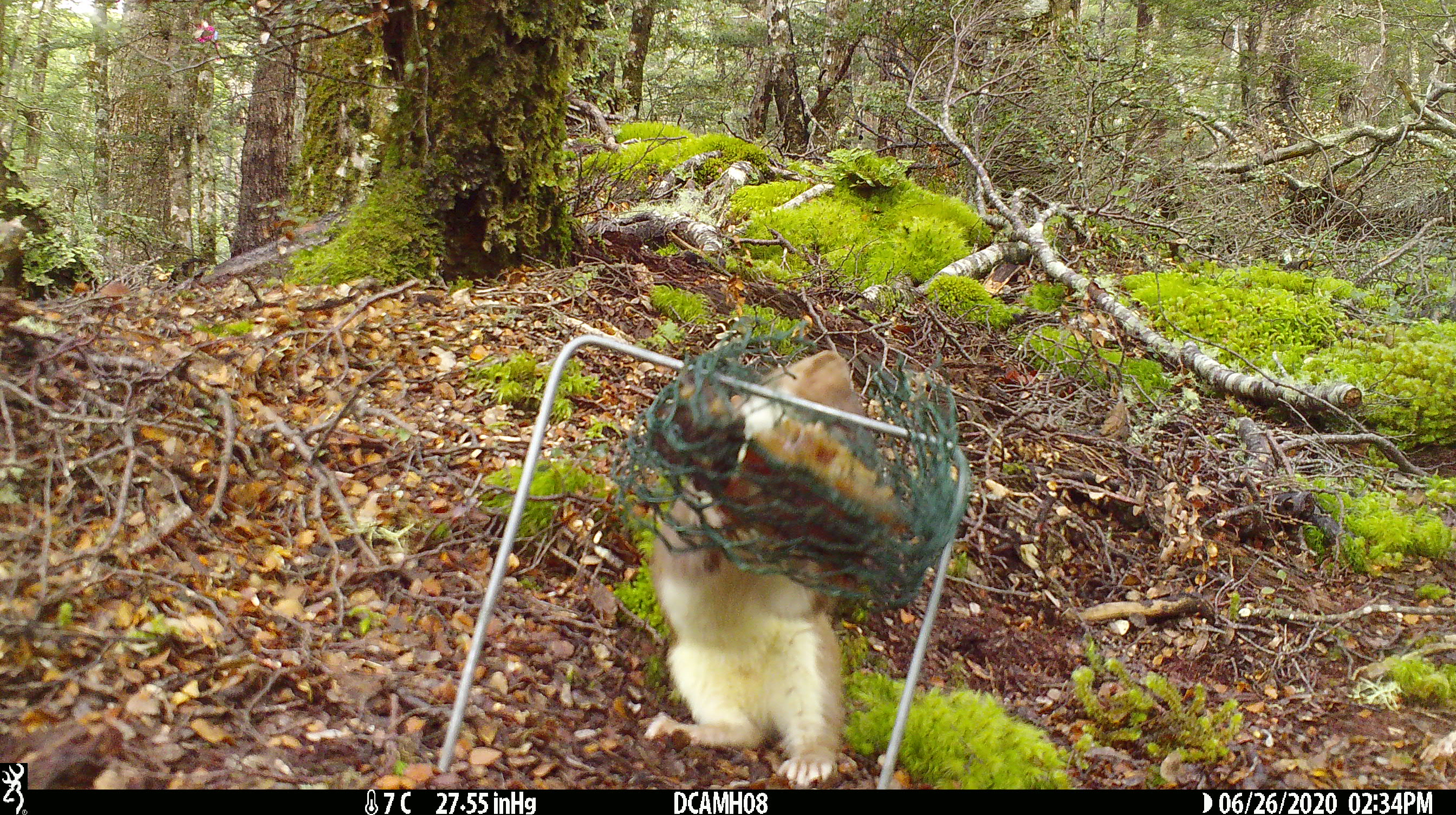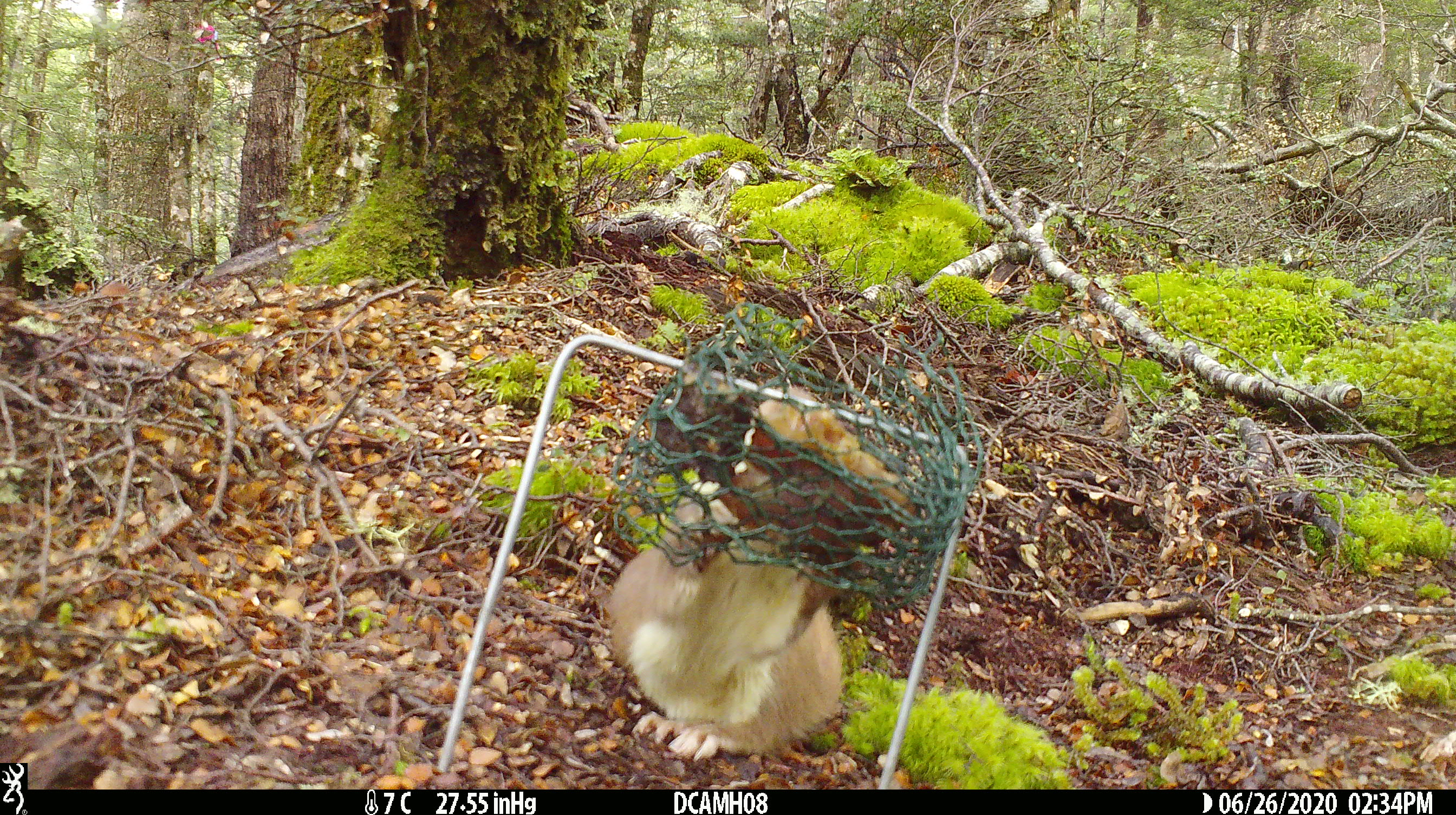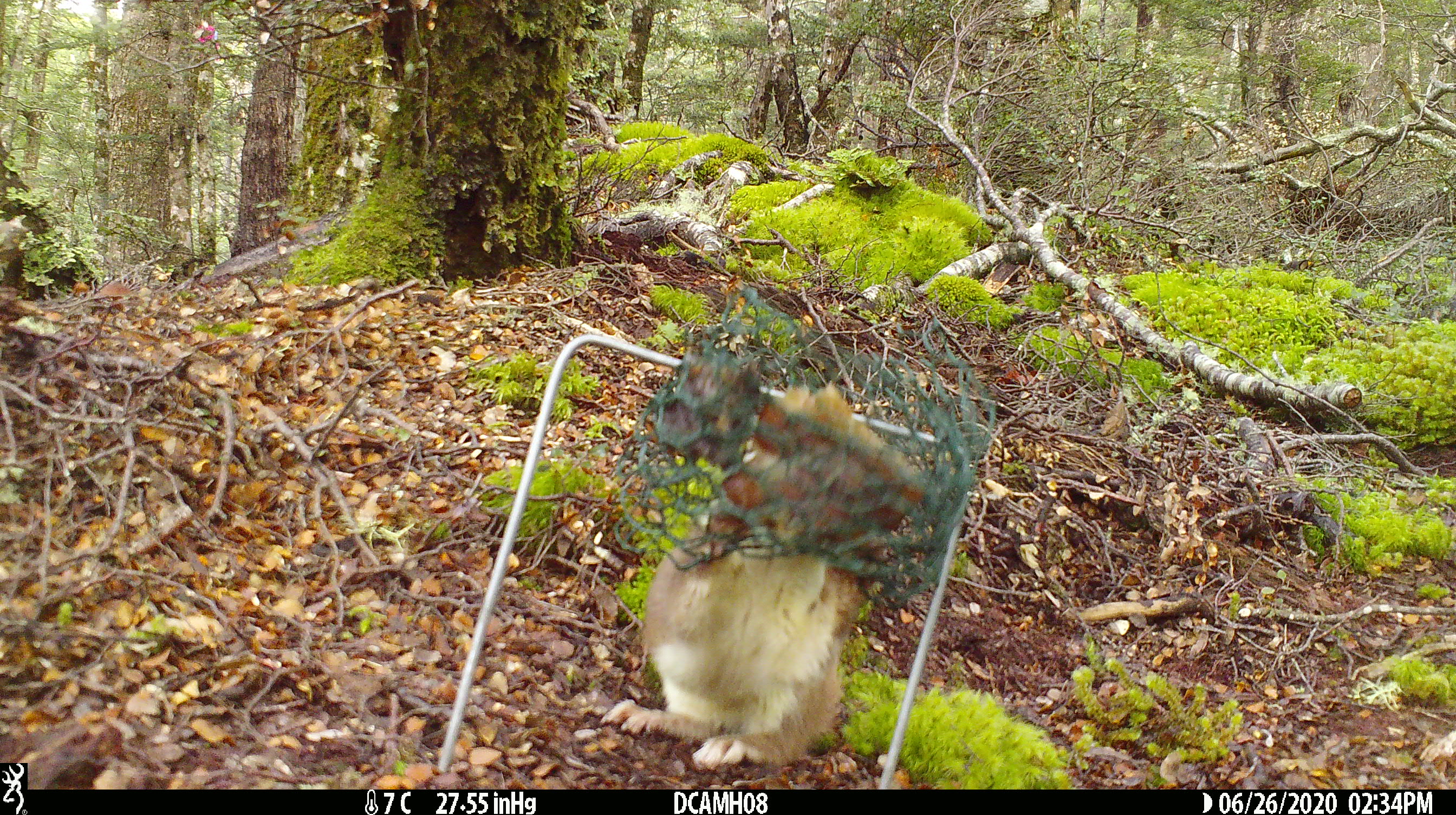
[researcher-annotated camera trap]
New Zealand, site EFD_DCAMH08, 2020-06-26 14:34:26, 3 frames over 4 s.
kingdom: Animalia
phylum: Chordata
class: Mammalia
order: Carnivora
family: Mustelidae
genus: Mustela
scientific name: Mustela erminea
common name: stoat